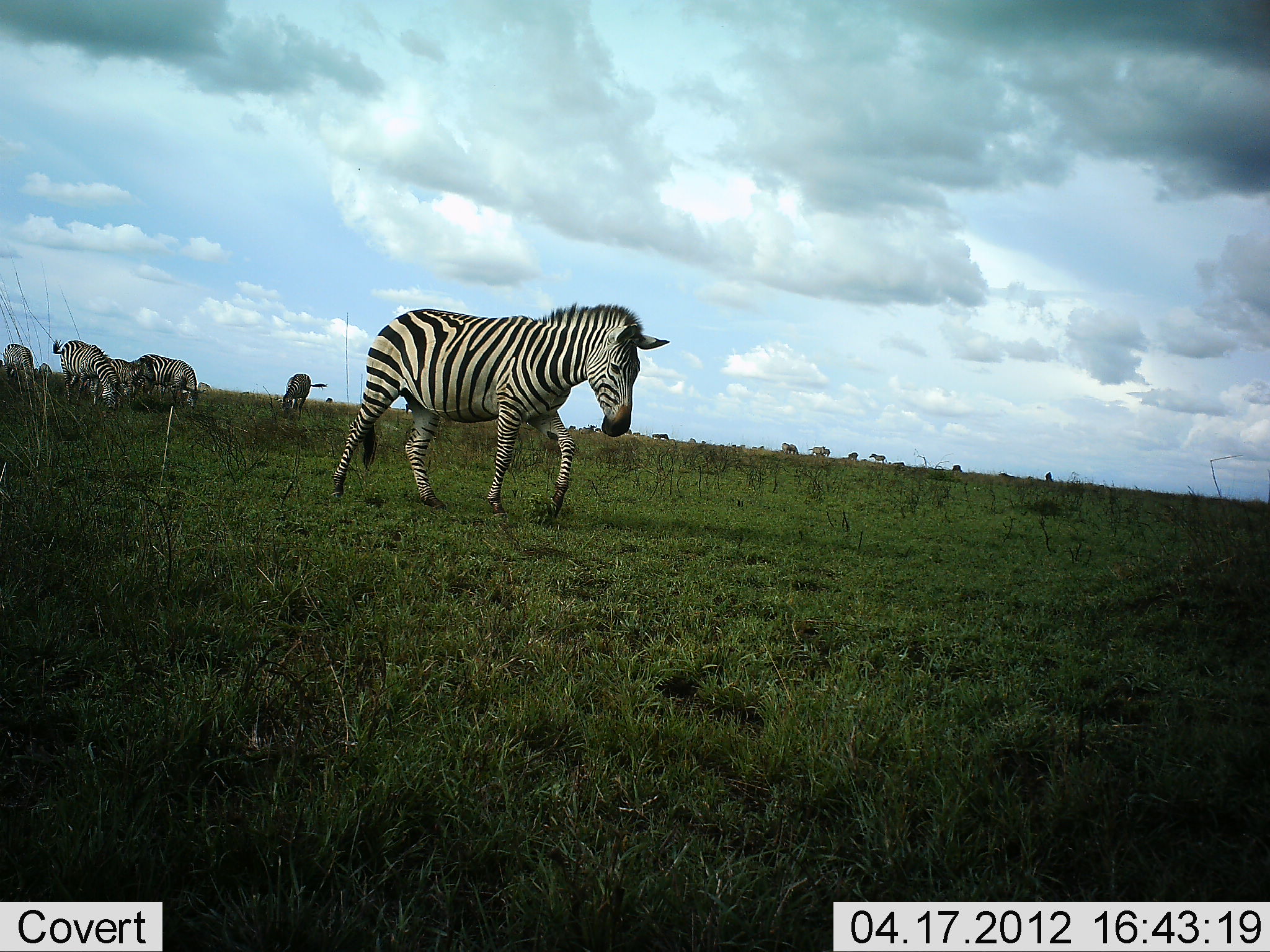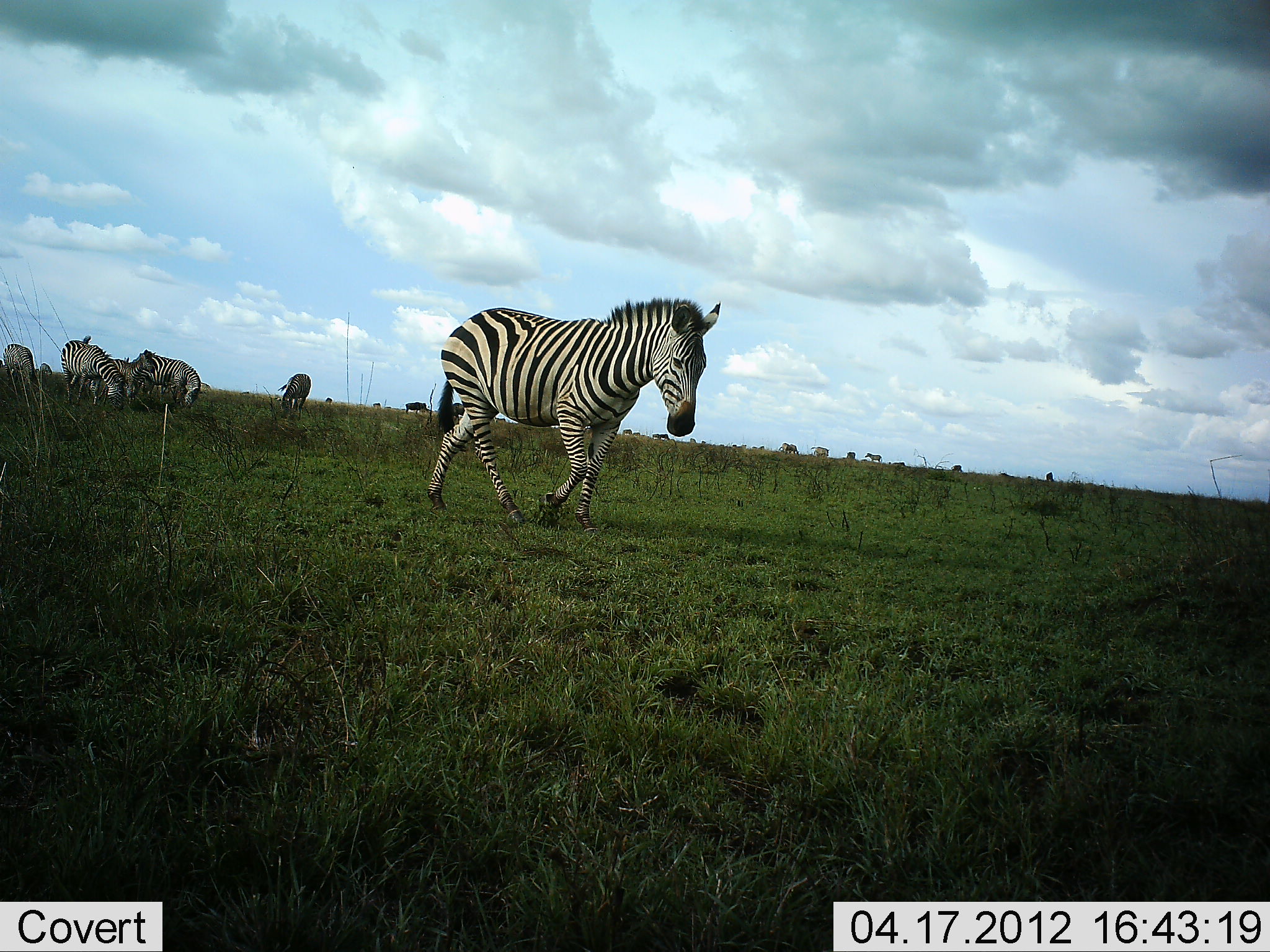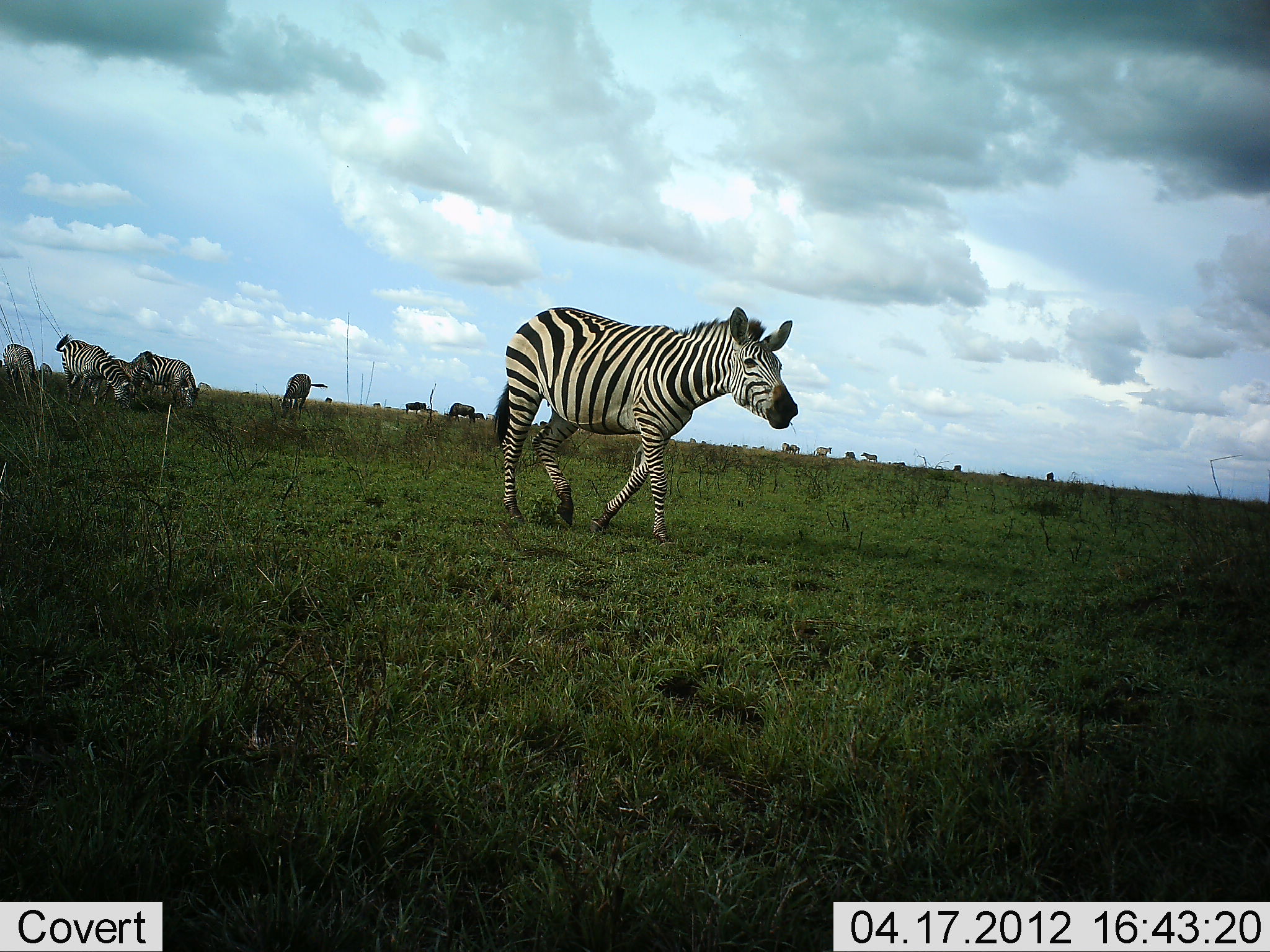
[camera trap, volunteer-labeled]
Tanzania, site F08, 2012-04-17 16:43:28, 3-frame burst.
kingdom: Animalia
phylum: Chordata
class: Mammalia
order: Perissodactyla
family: Equidae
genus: Equus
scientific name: Equus quagga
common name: plains zebra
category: zebra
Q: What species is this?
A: Zebra (plains zebra) (Equus quagga).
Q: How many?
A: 9.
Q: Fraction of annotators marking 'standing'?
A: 81%.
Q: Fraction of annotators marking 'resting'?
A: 0%.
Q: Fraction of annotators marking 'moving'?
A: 88%.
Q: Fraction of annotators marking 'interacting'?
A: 19%.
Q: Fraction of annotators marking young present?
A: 12%.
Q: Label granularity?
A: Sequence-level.